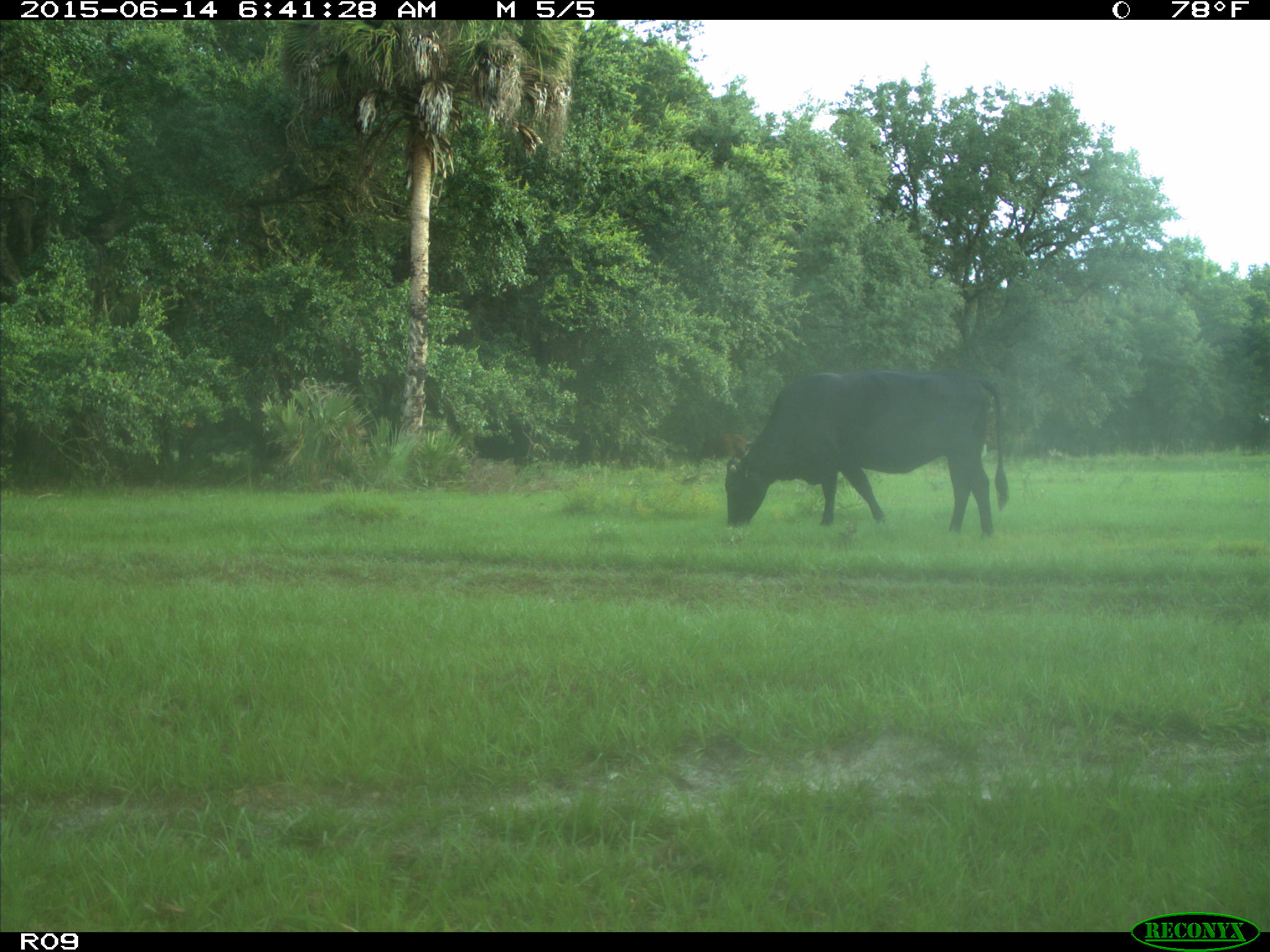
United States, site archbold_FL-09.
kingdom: Animalia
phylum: Chordata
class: Mammalia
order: Artiodactyla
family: Bovidae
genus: Bos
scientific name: Bos taurus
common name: domestic cow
Bos taurus (domestic cow).